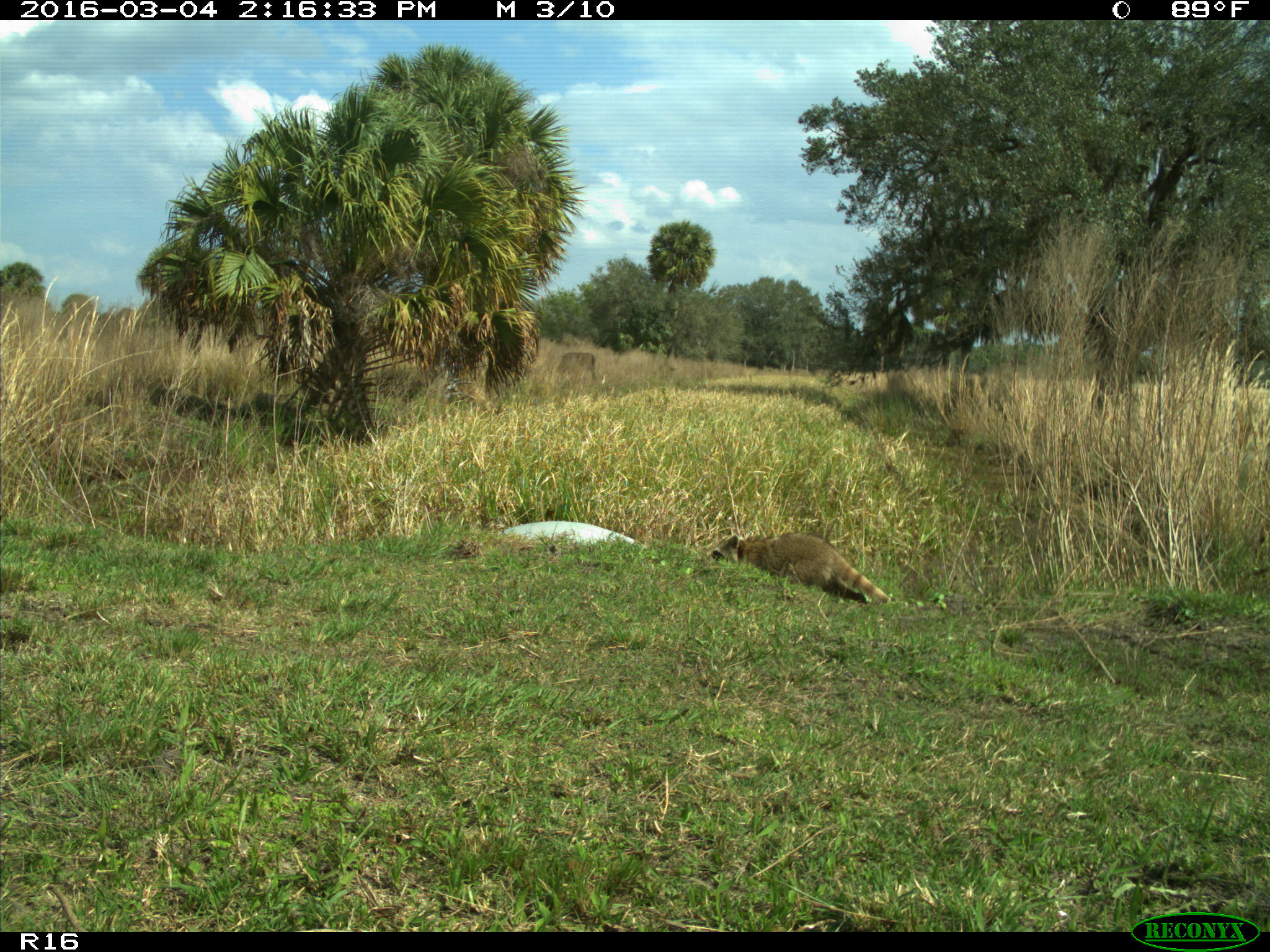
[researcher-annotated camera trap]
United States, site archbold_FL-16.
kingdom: Animalia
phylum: Chordata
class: Mammalia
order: Carnivora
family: Procyonidae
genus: Procyon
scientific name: Procyon lotor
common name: common raccoon